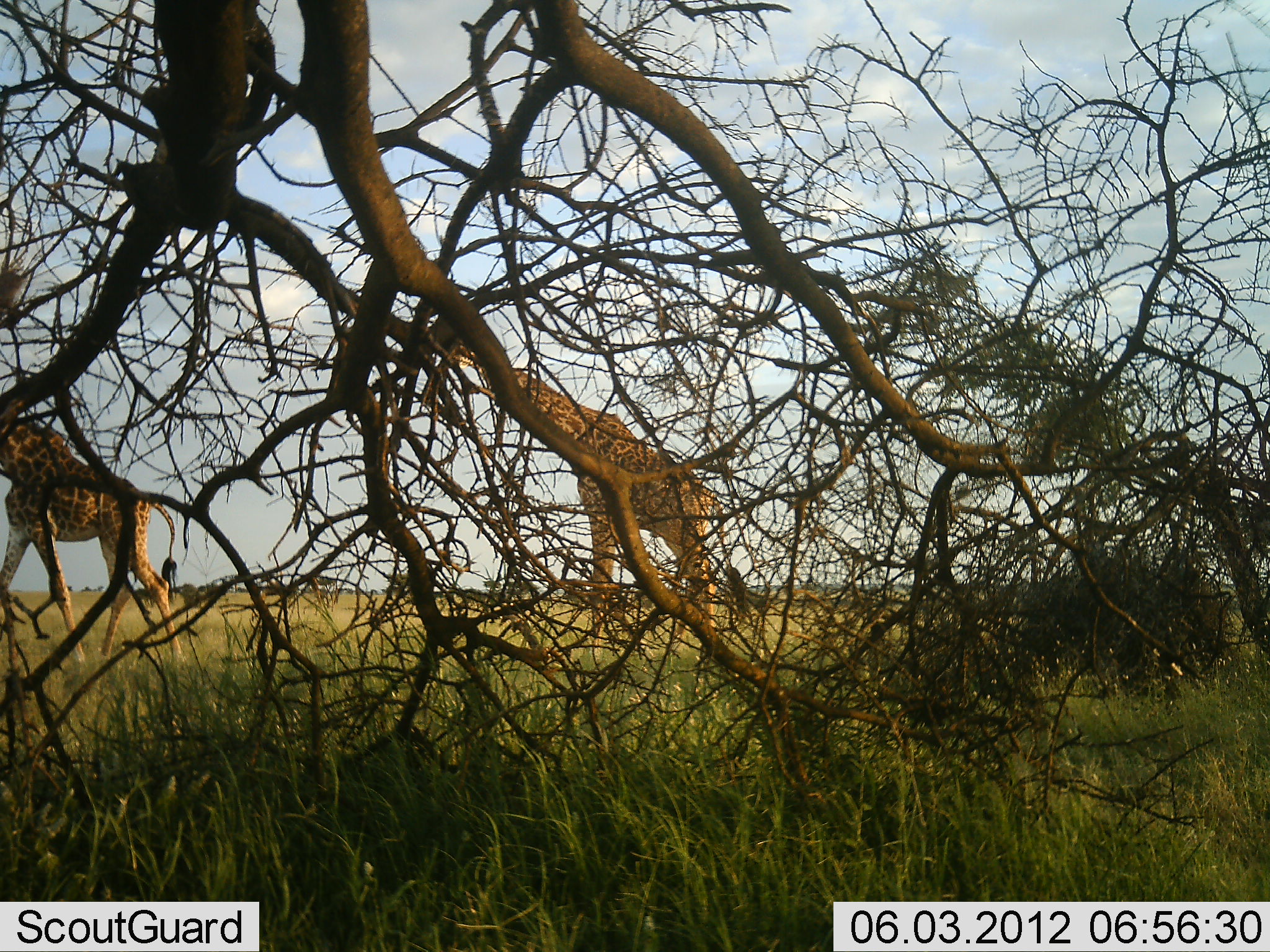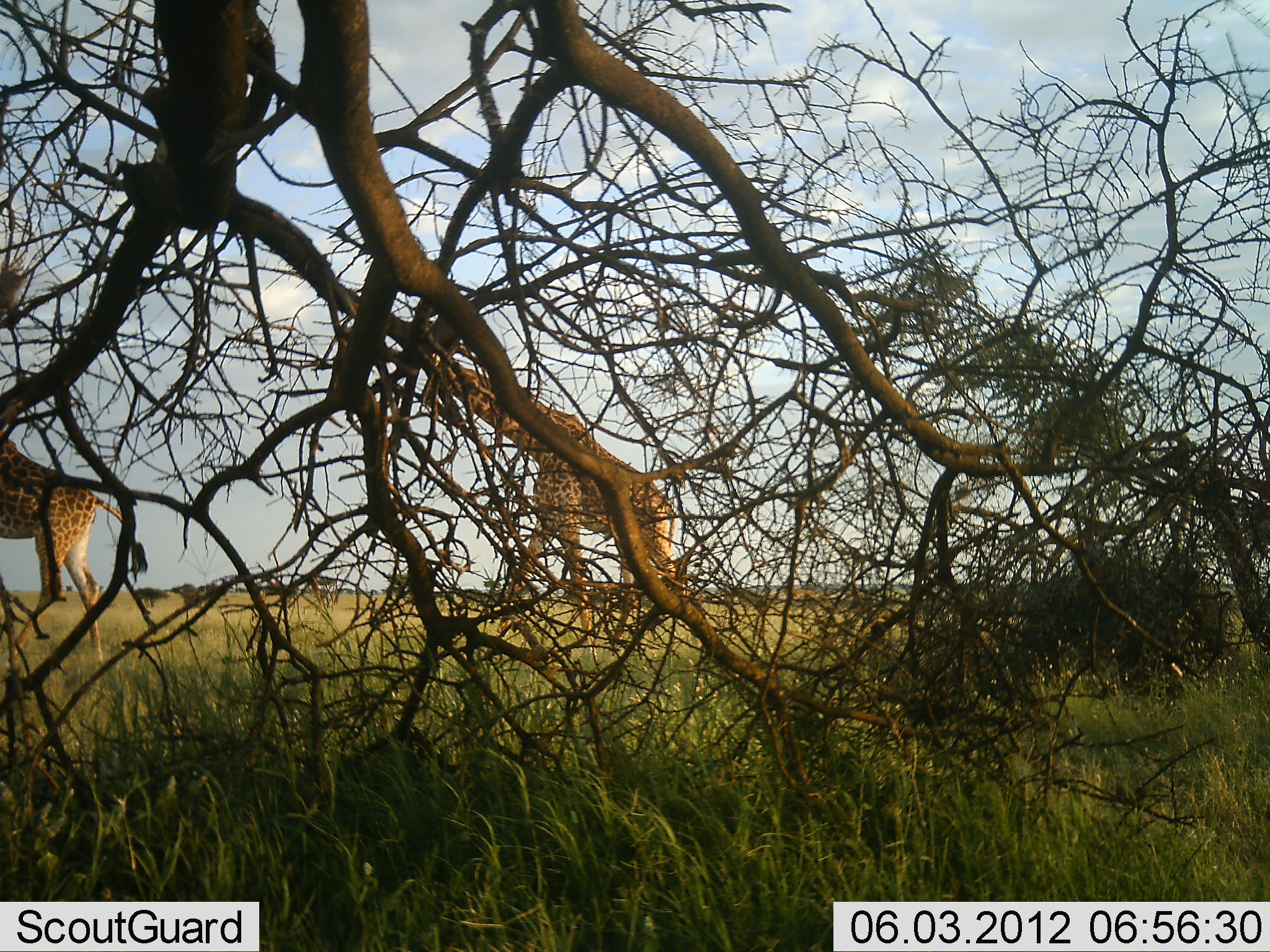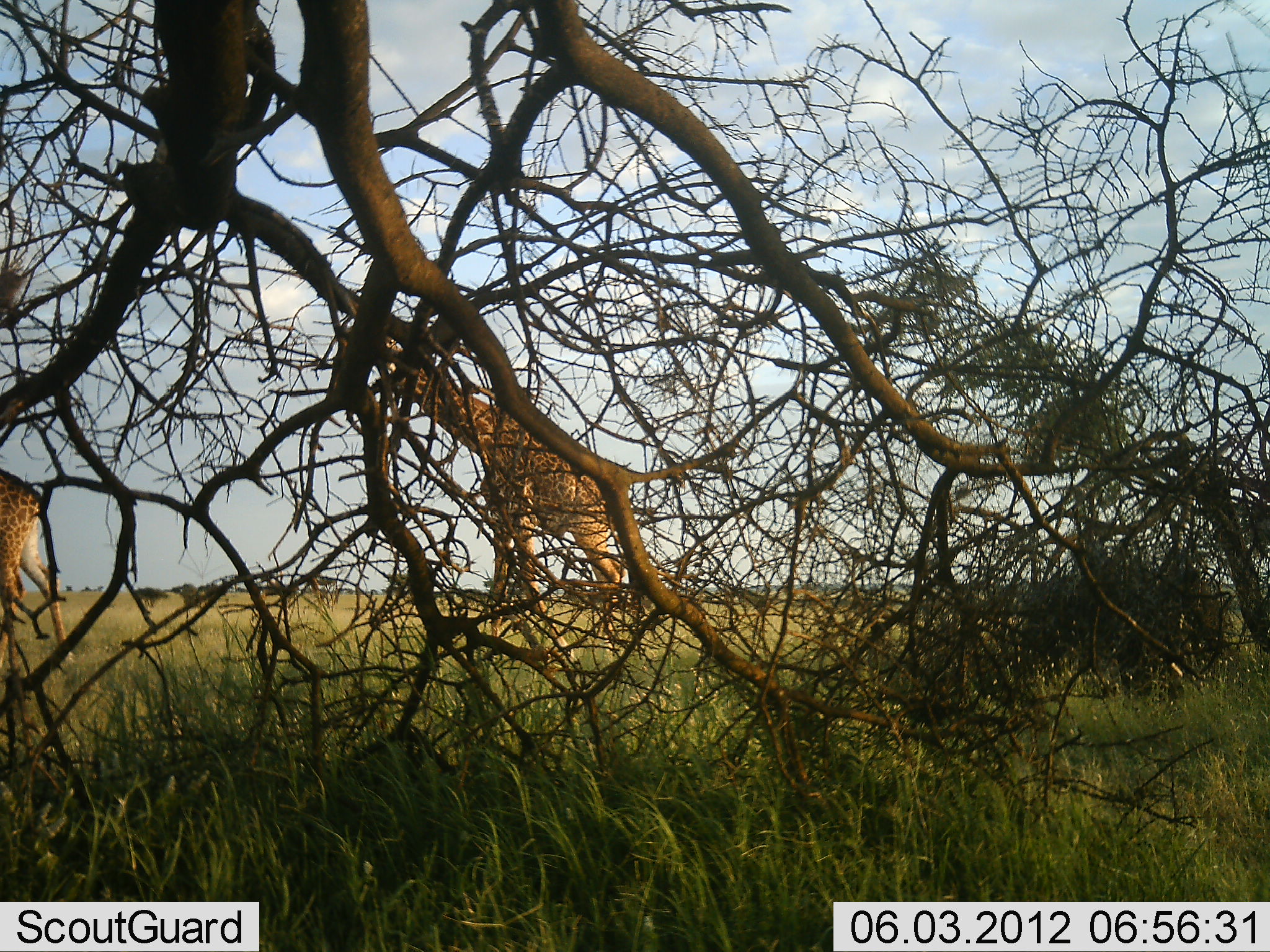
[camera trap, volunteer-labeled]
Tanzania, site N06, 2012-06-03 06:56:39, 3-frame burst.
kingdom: Animalia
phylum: Chordata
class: Mammalia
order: Artiodactyla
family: Giraffidae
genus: Giraffa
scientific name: Giraffa camelopardalis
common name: giraffe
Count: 2.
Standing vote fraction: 5%.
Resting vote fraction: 0%.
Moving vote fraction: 95%.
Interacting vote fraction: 0%.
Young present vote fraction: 0%.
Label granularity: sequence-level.